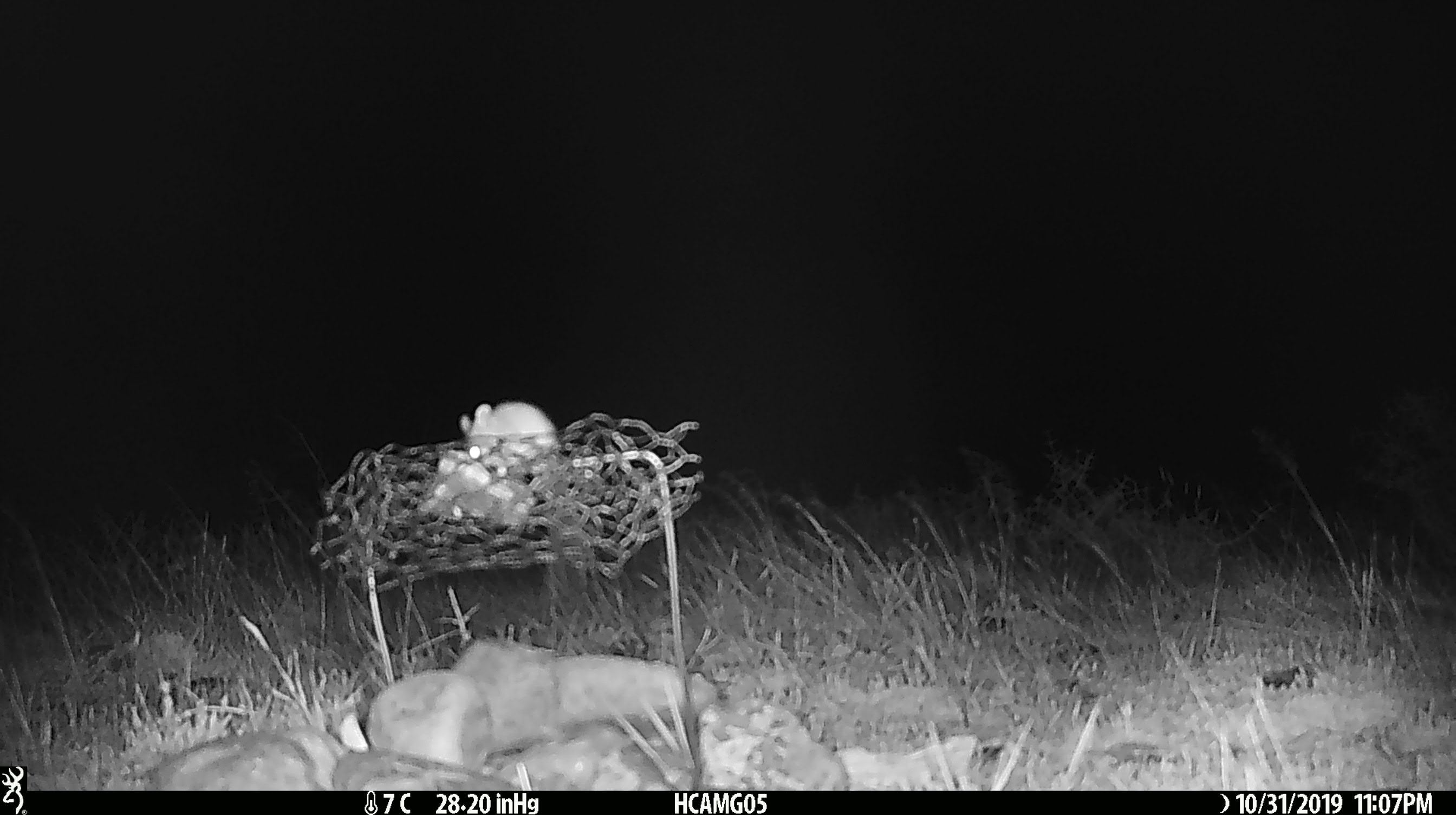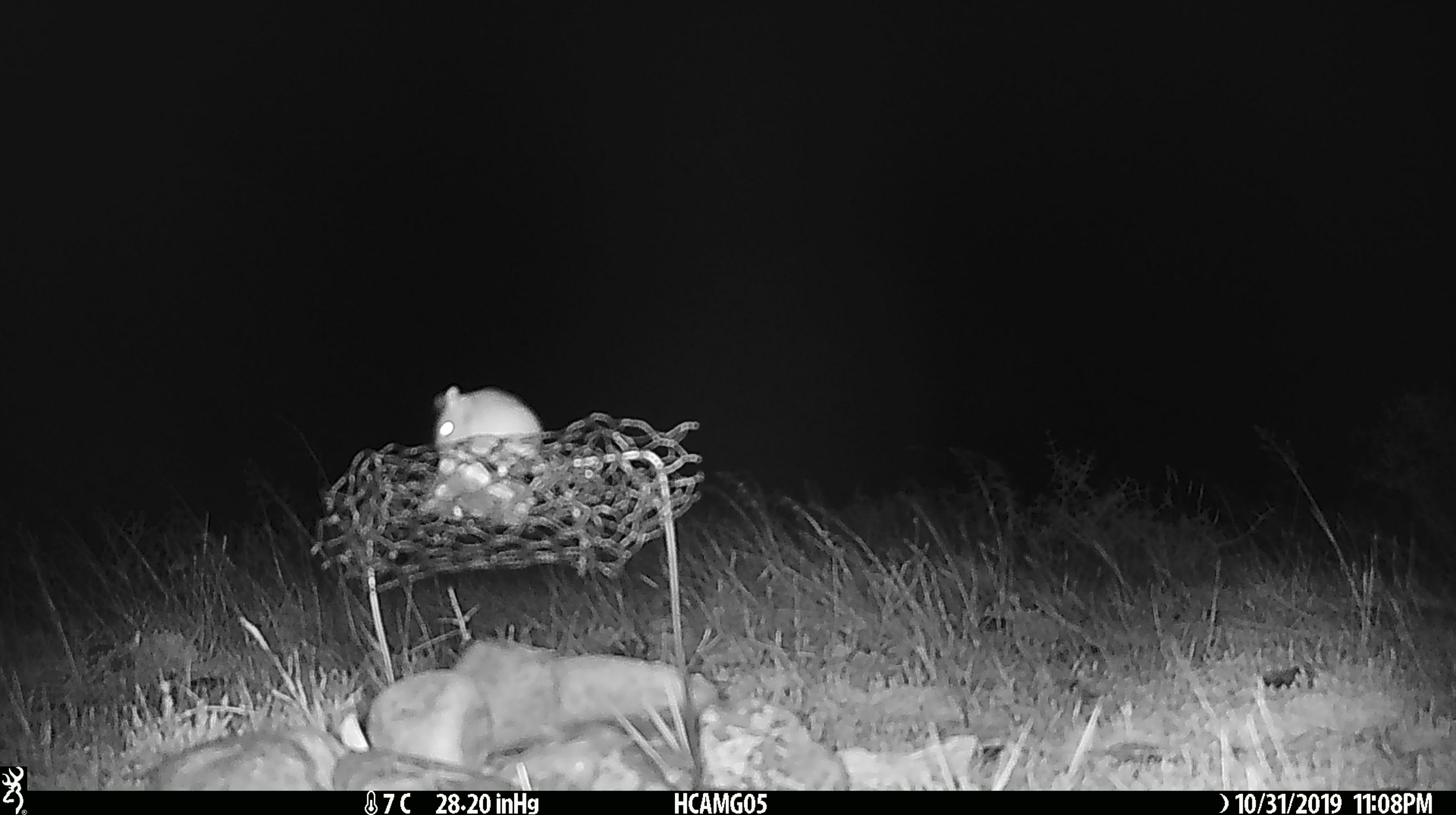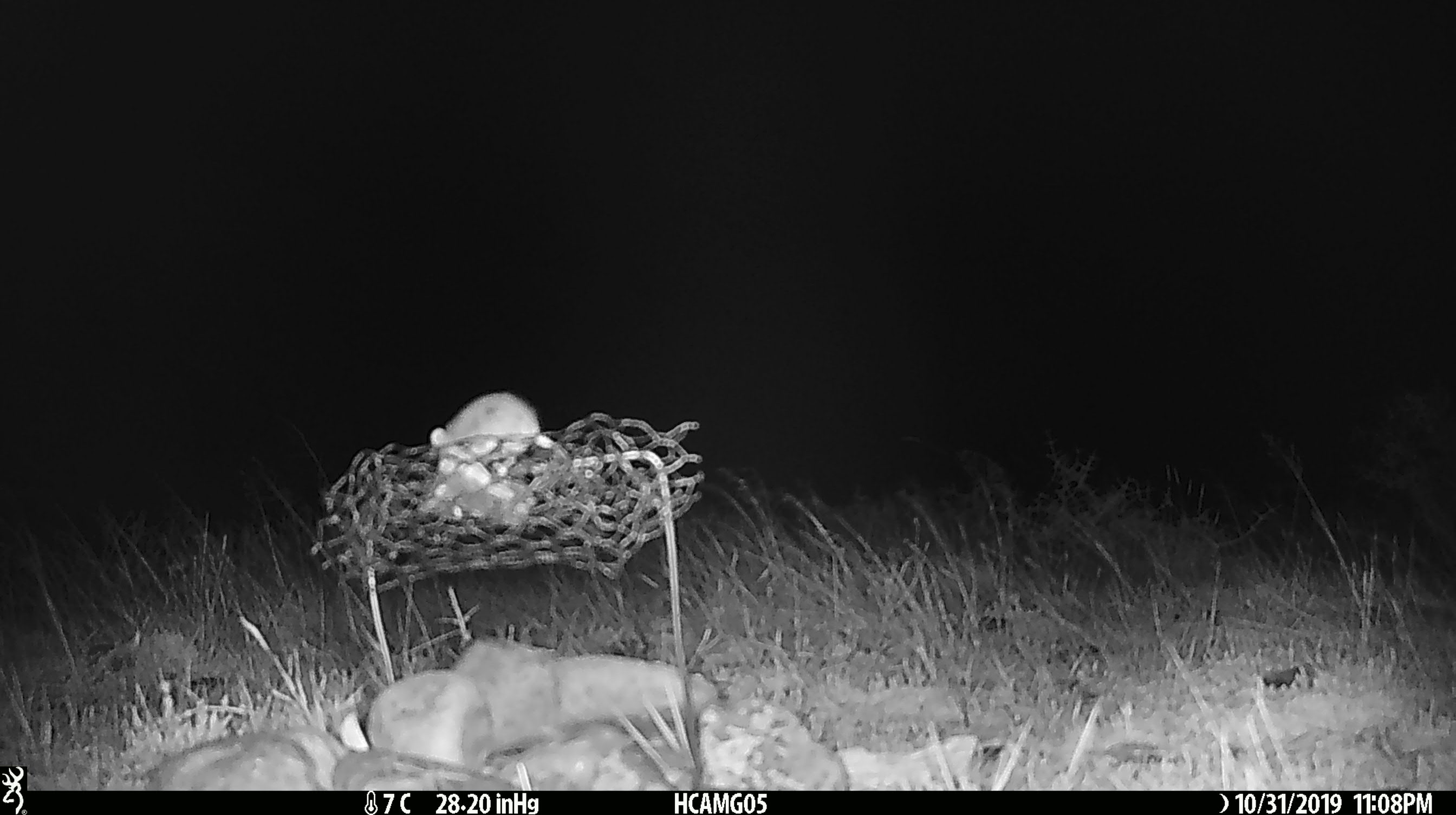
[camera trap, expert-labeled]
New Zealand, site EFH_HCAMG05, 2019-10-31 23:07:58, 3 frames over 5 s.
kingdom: Animalia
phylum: Chordata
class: Mammalia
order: Rodentia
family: Muridae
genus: Mus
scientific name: Mus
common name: mouse